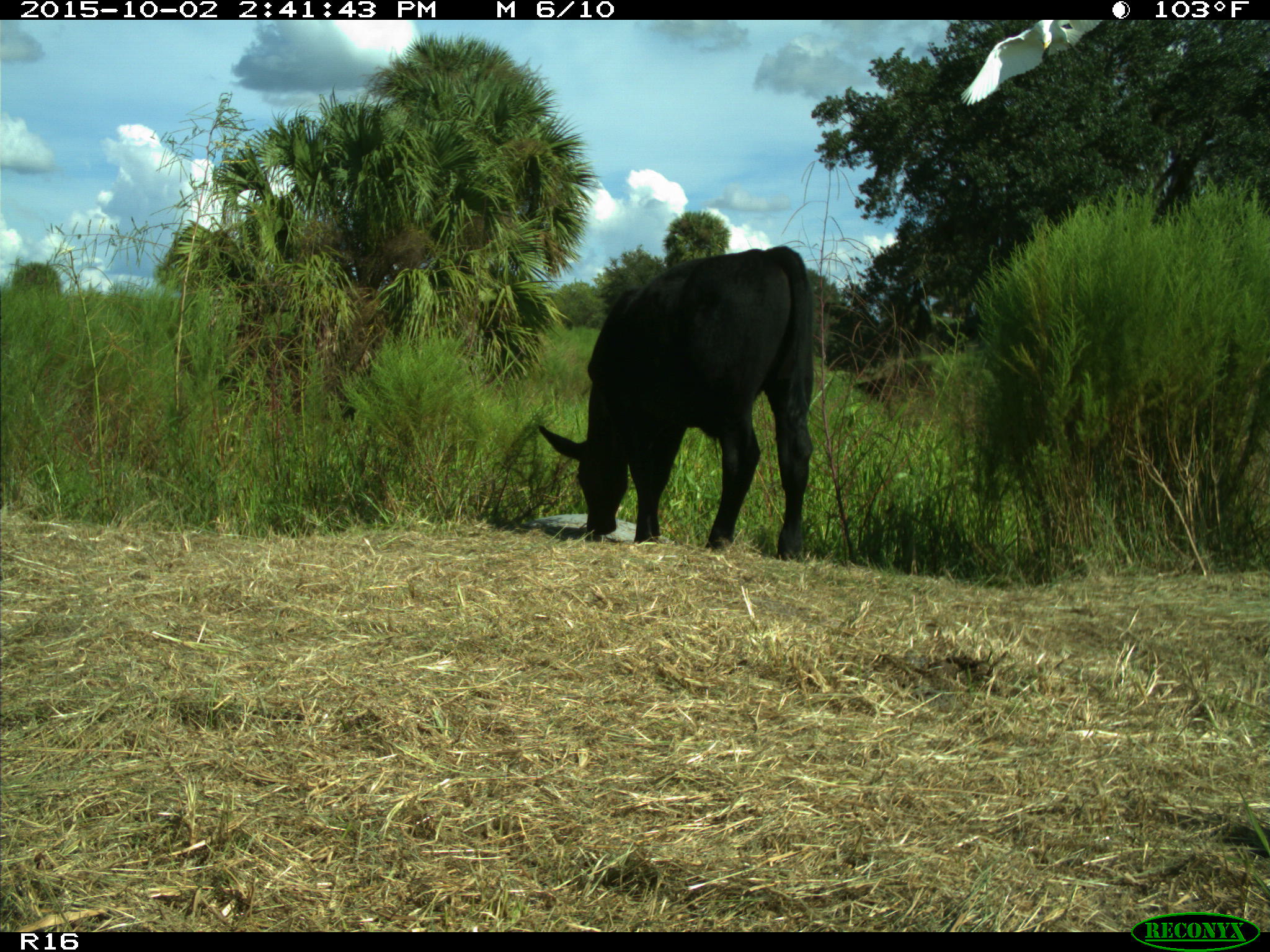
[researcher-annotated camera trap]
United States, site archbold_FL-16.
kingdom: Animalia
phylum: Chordata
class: Mammalia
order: Artiodactyla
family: Bovidae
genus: Bos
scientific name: Bos taurus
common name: domestic cow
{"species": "Bos taurus (domestic cow)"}